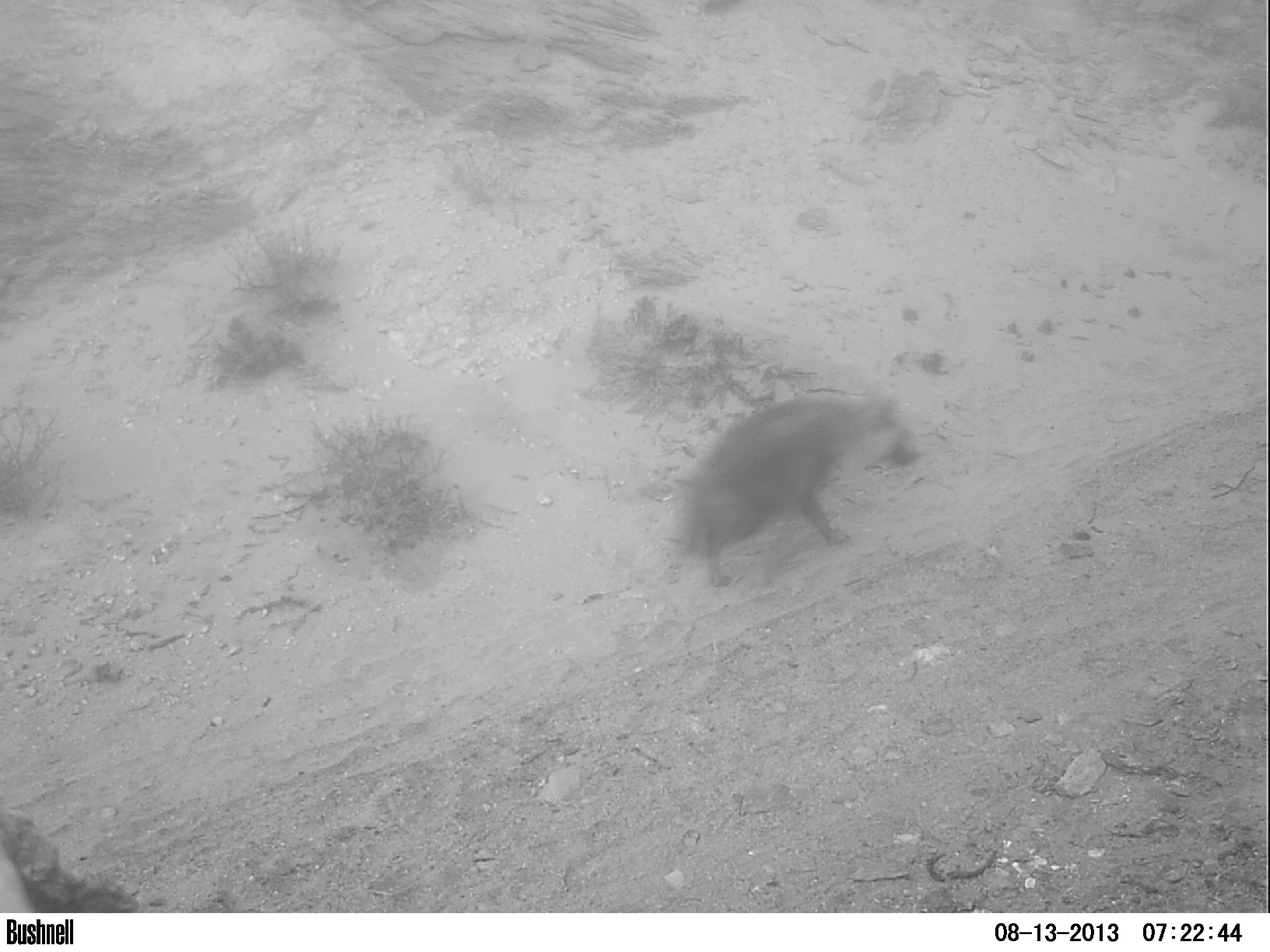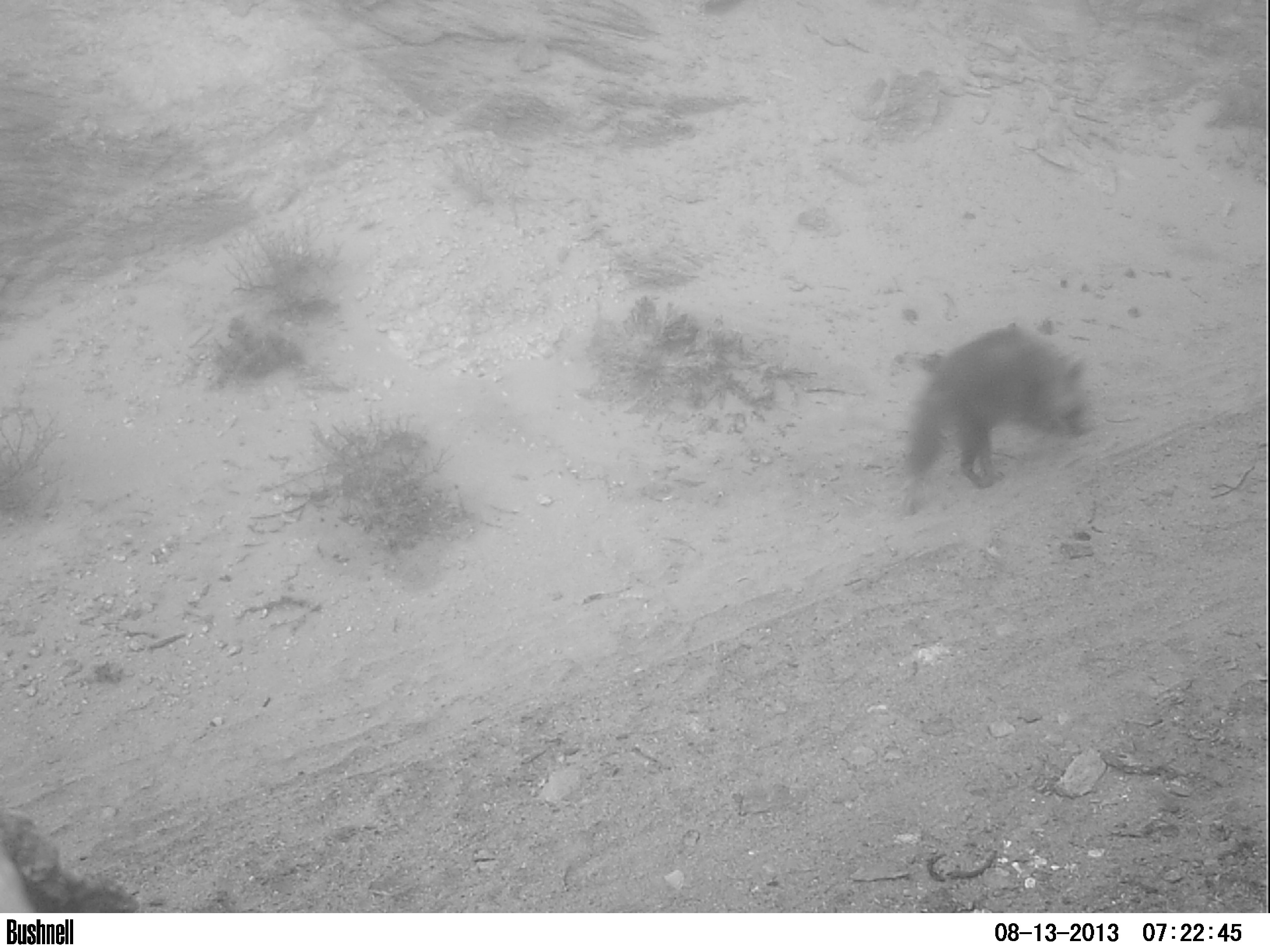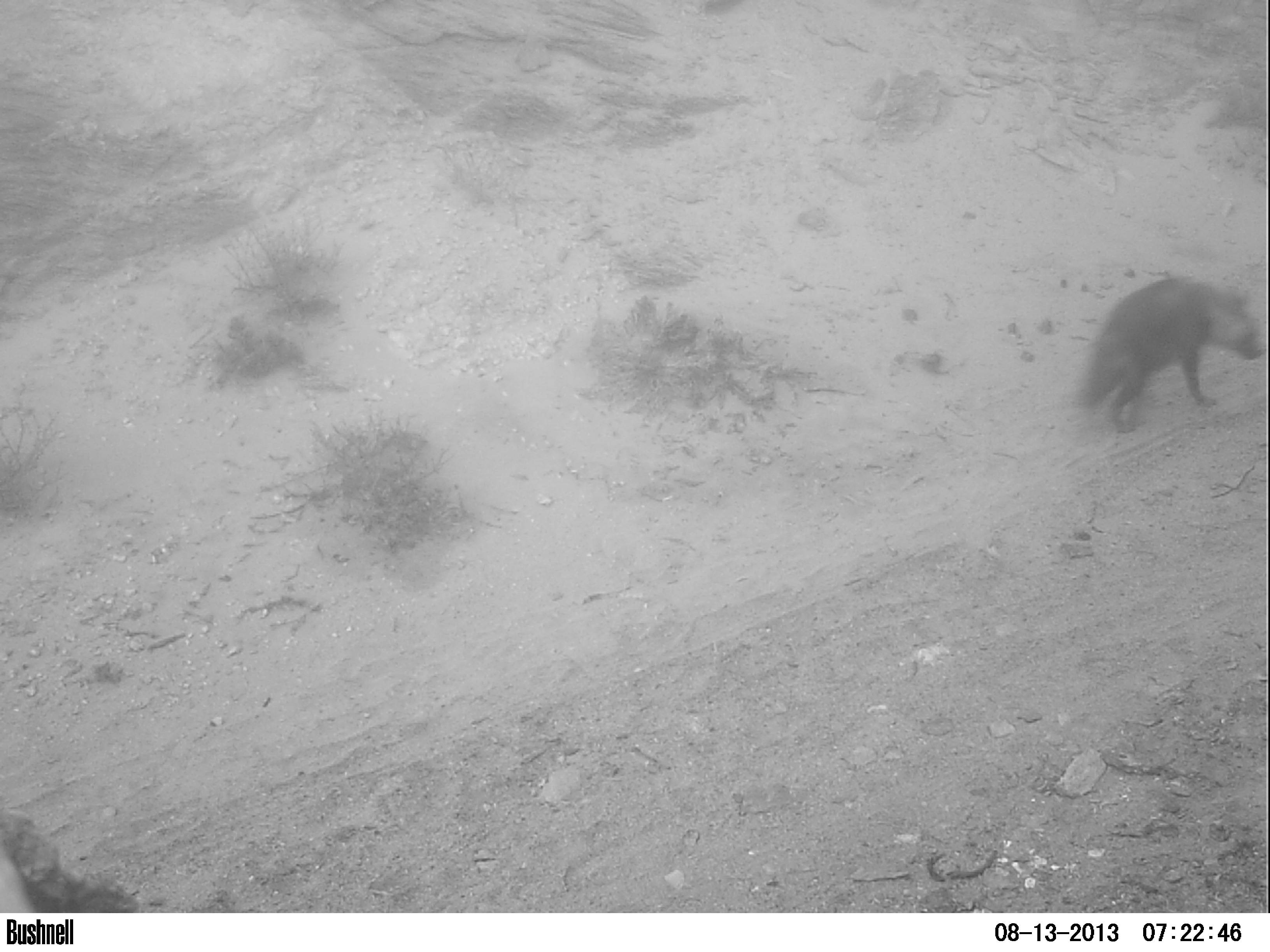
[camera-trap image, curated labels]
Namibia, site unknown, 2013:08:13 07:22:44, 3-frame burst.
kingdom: Animalia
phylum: Chordata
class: Mammalia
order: Carnivora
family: Hyaenidae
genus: Parahyaena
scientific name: Parahyaena brunnea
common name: brown hyena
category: hyaena brunnea